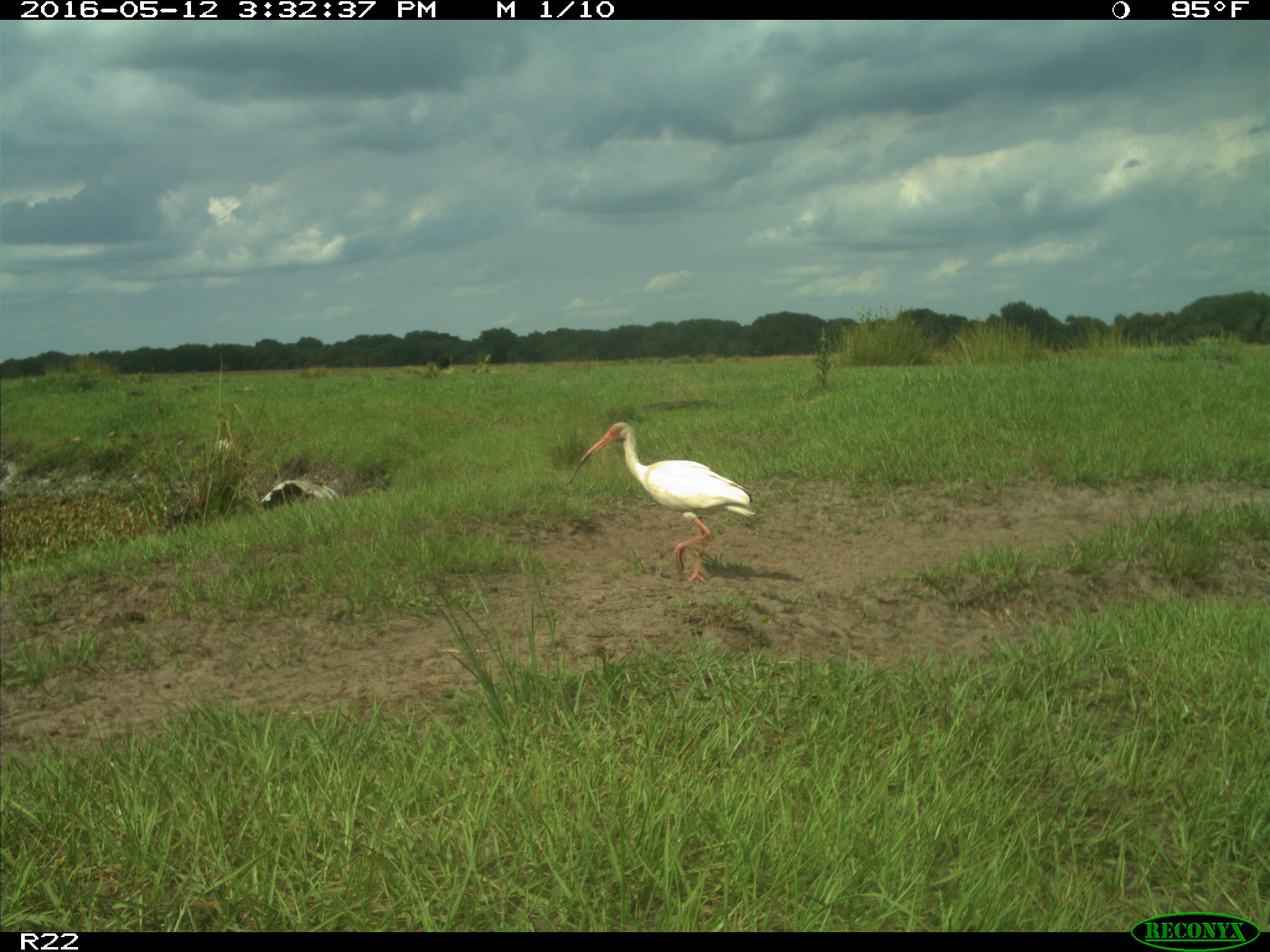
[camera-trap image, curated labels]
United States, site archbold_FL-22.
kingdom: Animalia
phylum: Chordata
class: Aves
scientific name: Aves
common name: birds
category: unidentified bird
Unidentified bird (birds) (Aves).